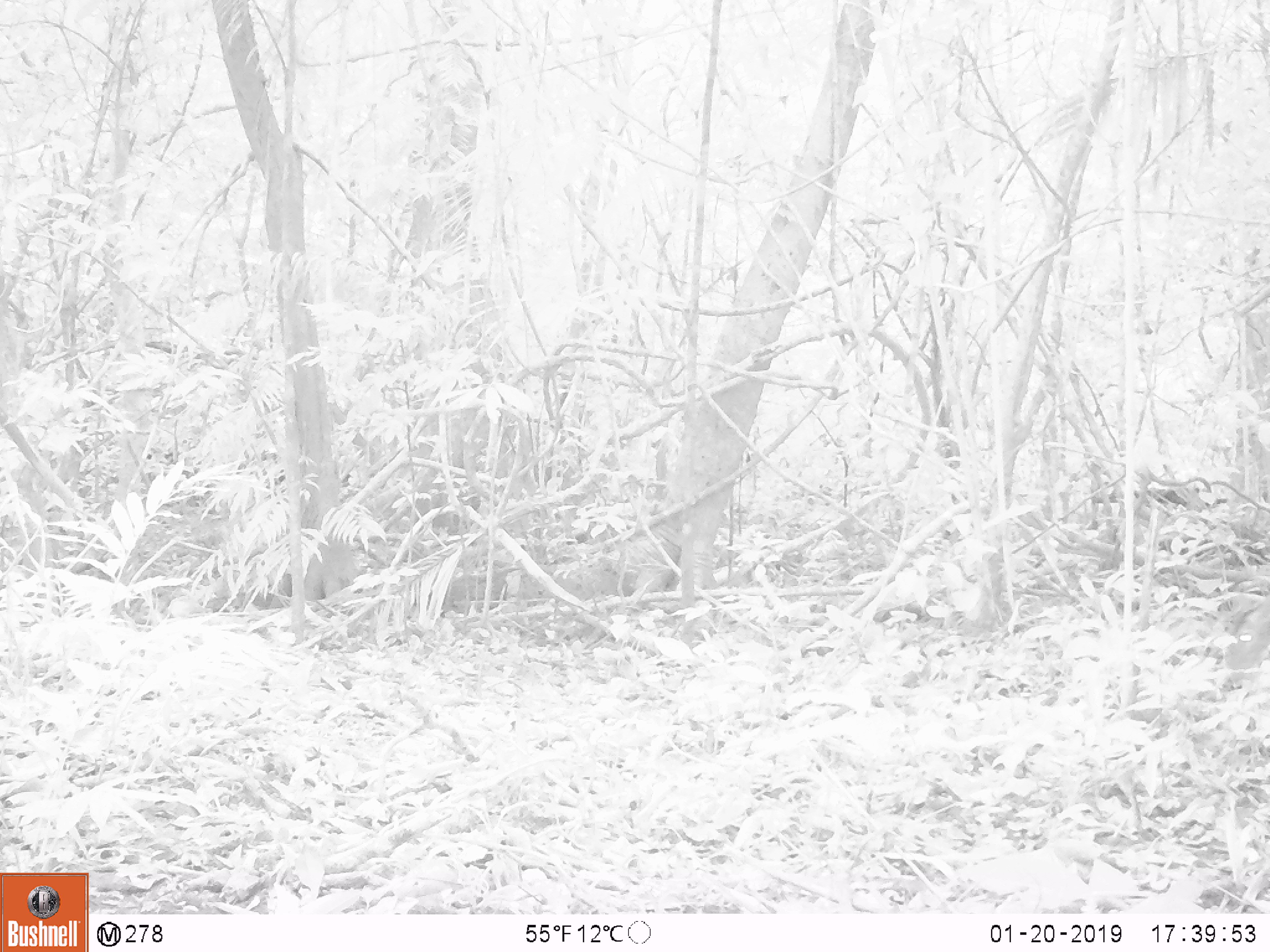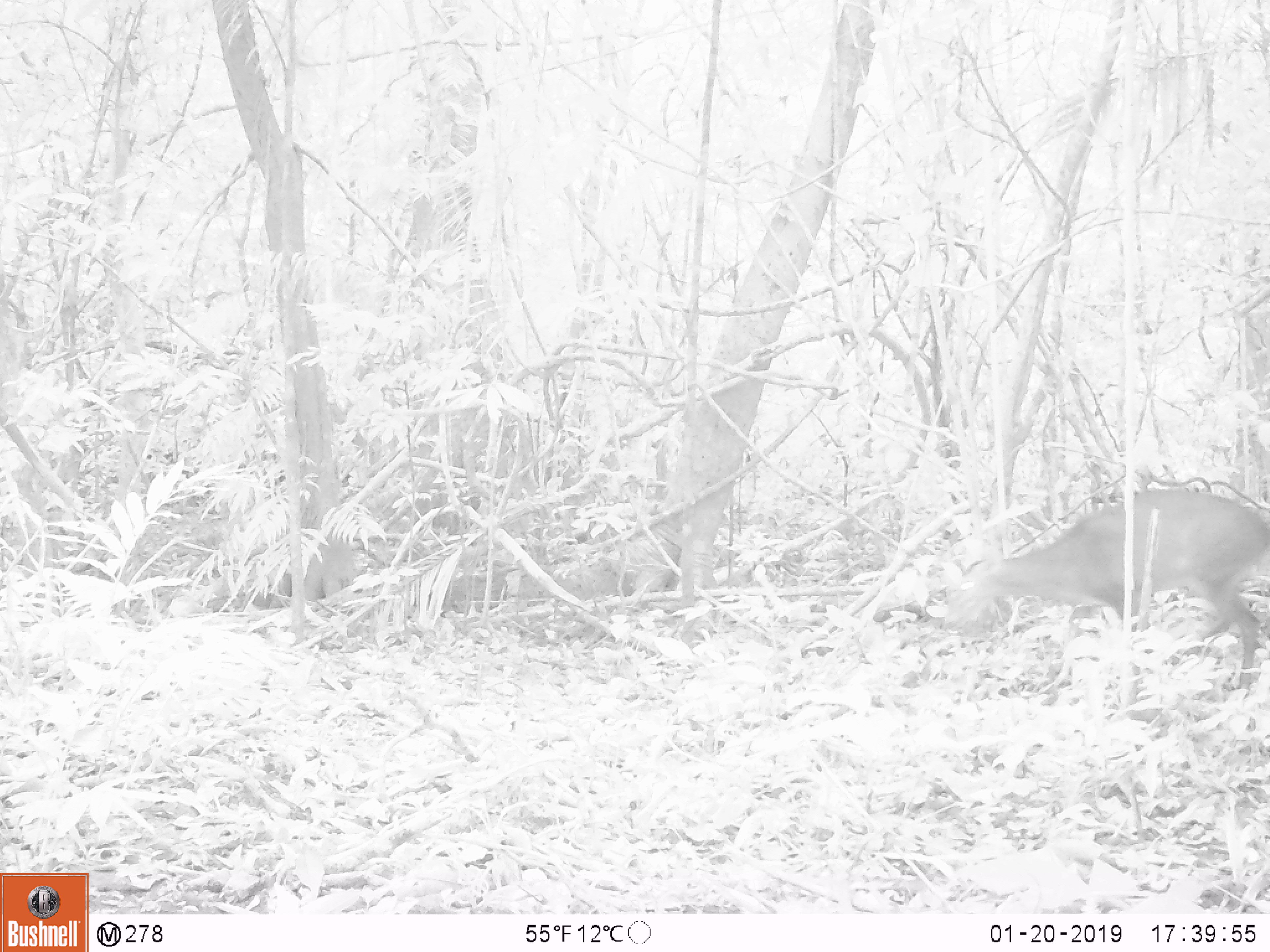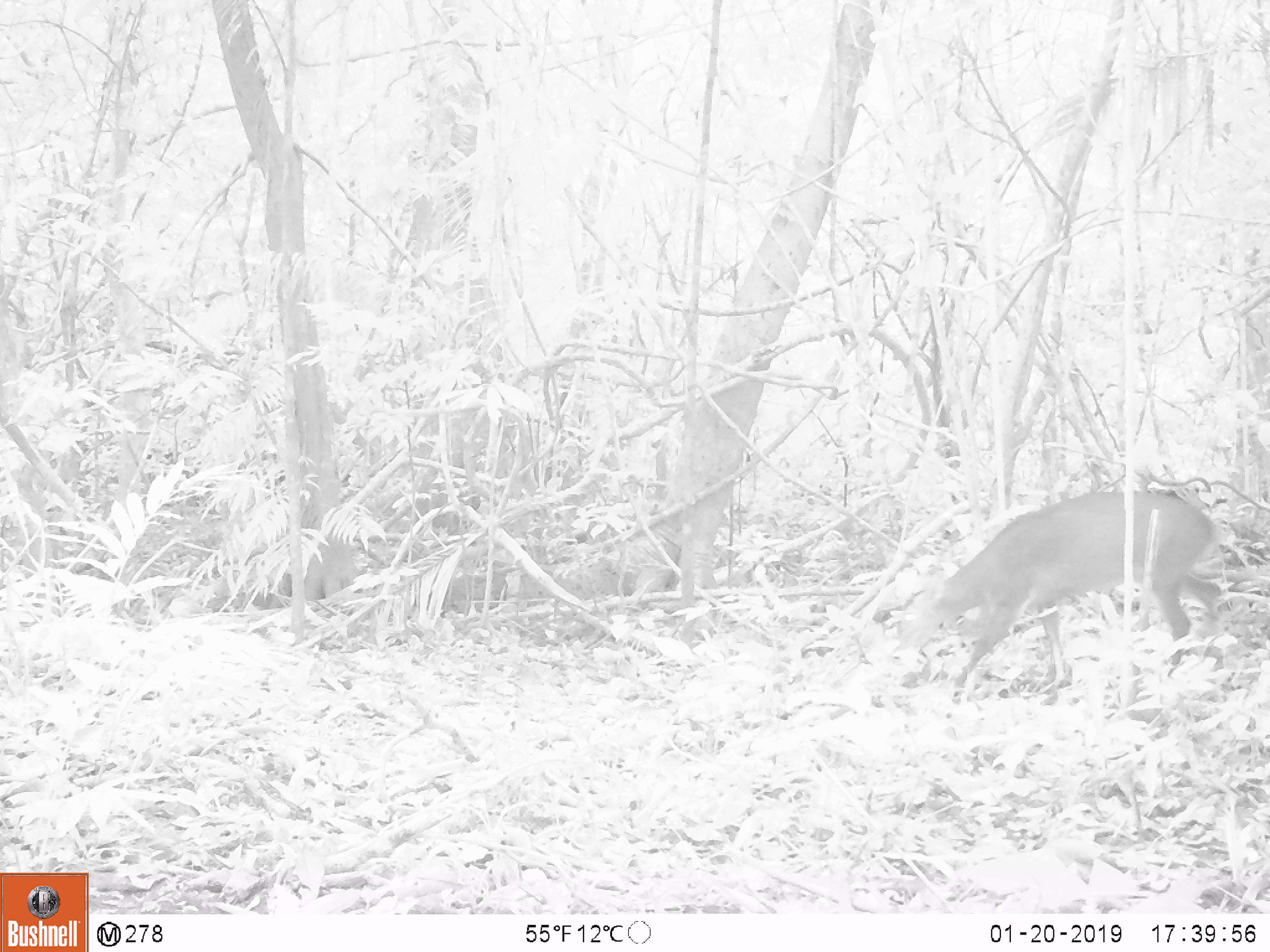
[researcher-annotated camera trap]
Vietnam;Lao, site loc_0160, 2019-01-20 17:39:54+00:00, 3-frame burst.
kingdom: Animalia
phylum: Chordata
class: Mammalia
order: Artiodactyla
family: Cervidae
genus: Muntiacus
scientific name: Muntiacus vuquangensis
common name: large-antlered muntjac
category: large antlered muntjac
Large antlered muntjac (large-antlered muntjac) (Muntiacus vuquangensis). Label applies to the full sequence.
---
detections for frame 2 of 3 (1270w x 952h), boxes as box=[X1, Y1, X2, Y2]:
large antlered muntjac: box=[952, 484, 1269, 694]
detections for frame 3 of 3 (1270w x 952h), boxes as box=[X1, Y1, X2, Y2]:
large antlered muntjac: box=[895, 487, 1231, 707]